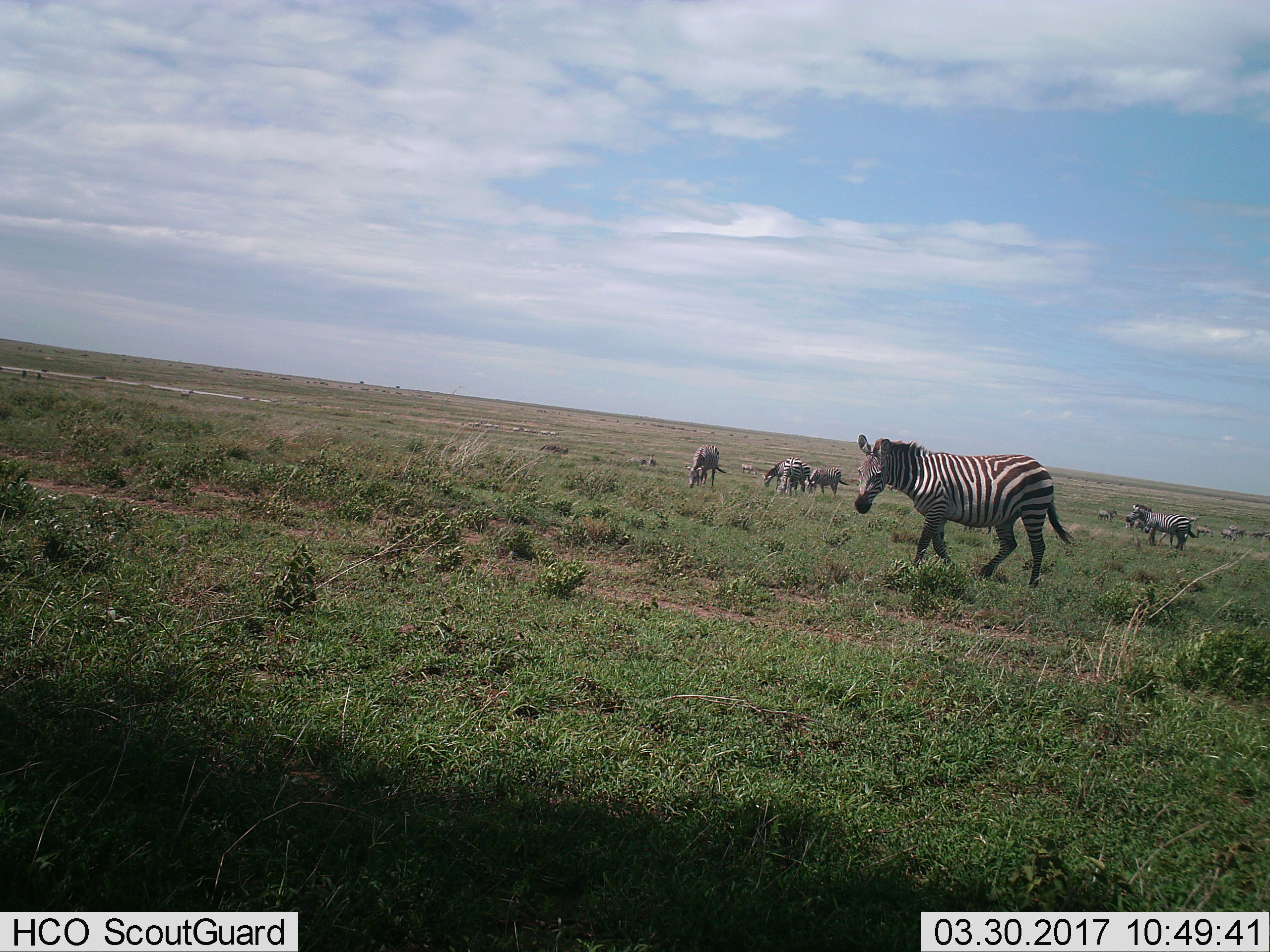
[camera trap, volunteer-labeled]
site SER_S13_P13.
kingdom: Animalia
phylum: Chordata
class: Mammalia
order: Perissodactyla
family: Equidae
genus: Equus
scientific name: Equus quagga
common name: plains zebra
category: zebraplains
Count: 11-50.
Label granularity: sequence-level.